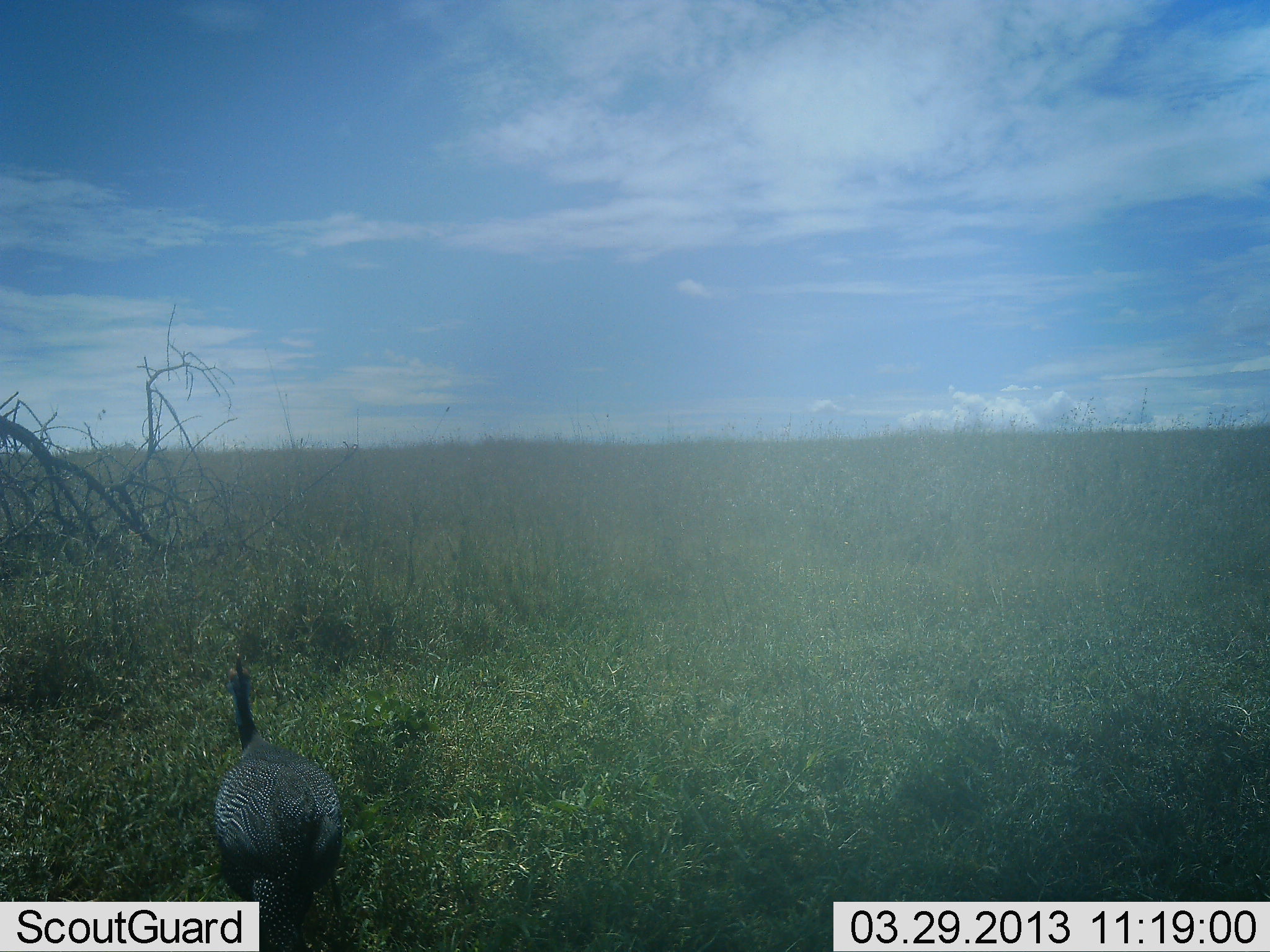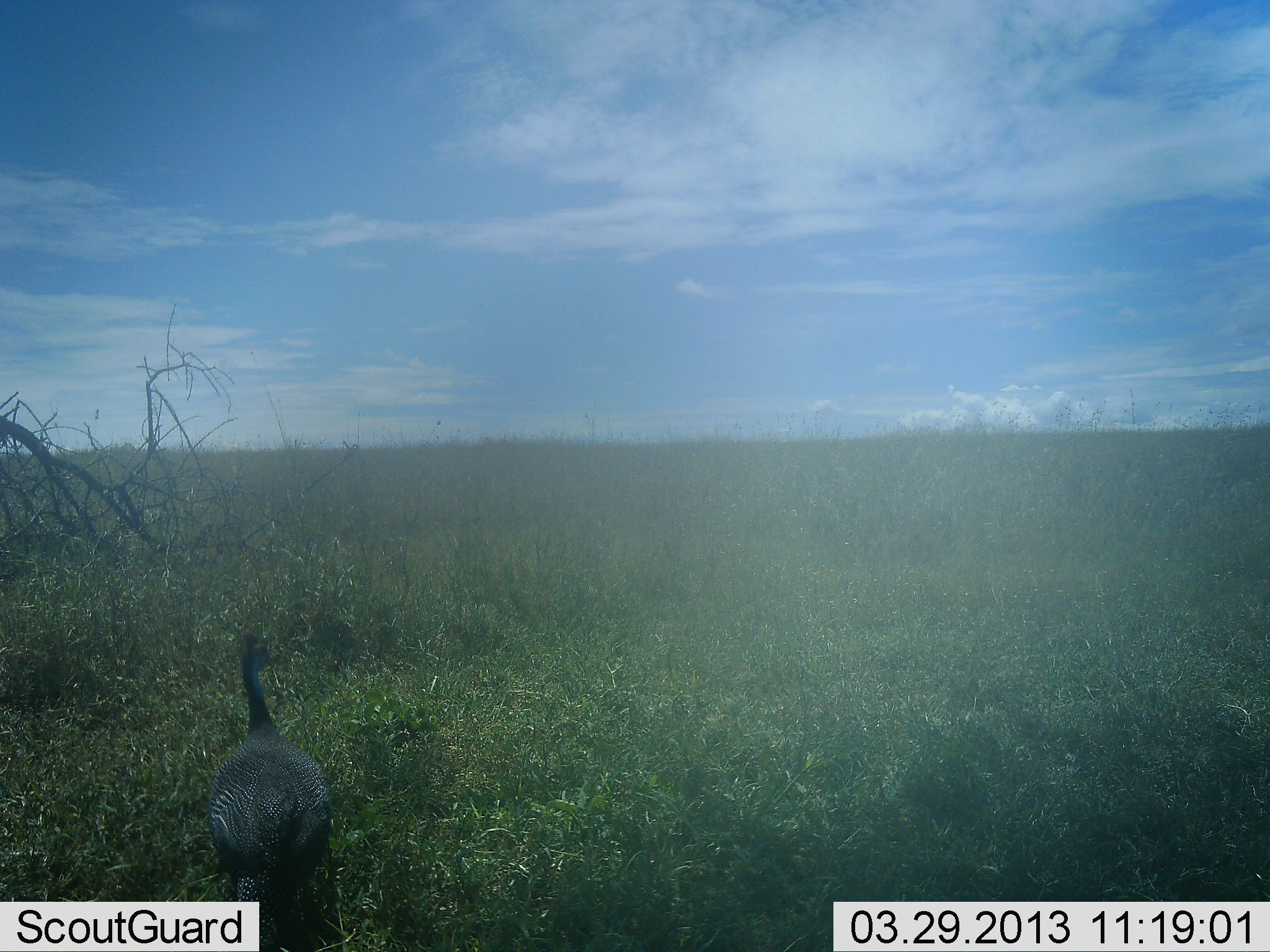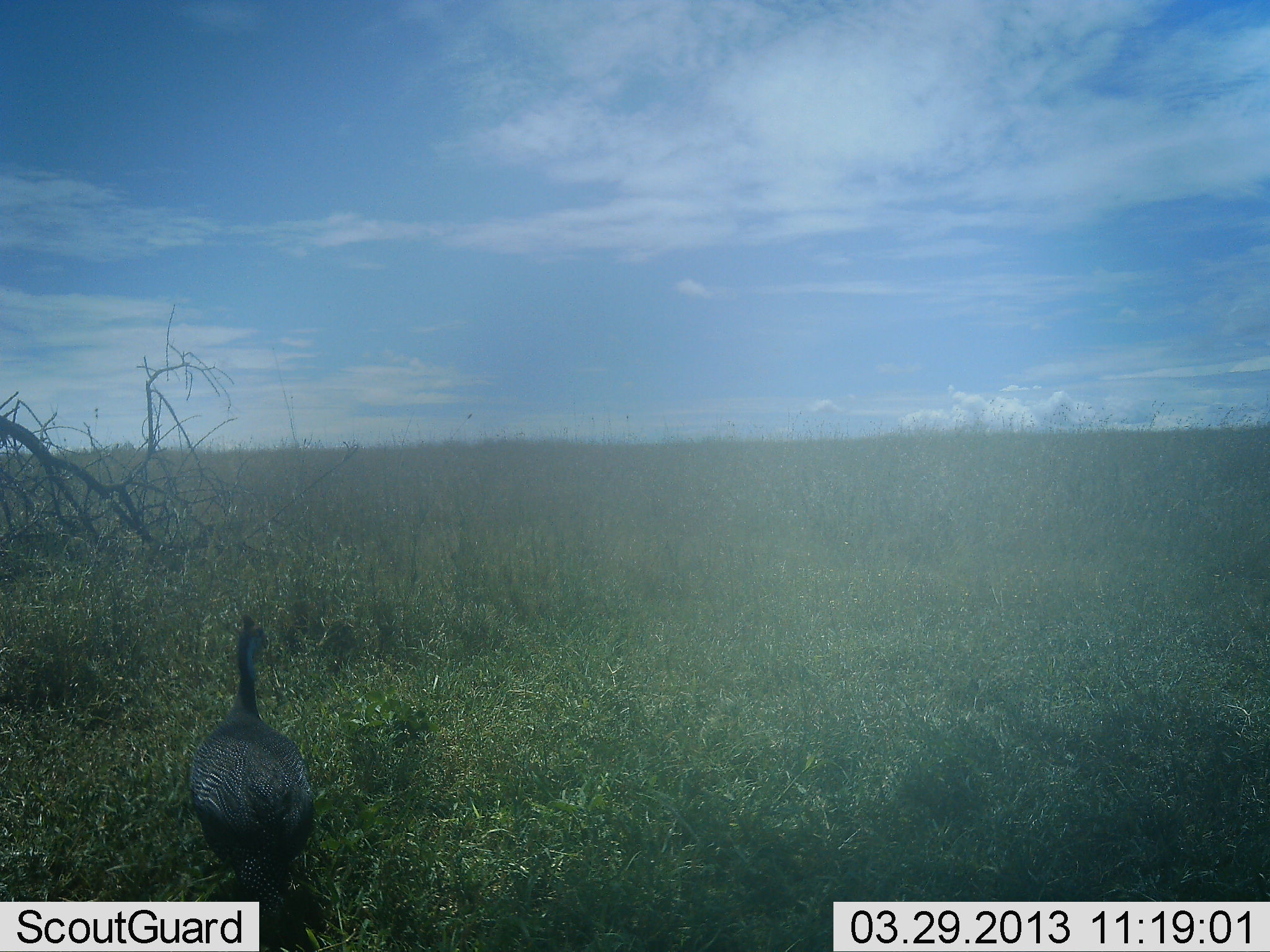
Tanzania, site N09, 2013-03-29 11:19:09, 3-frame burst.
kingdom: Animalia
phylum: Chordata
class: Aves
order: Galliformes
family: Numididae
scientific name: Numididae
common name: guinea fowl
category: guineafowl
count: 1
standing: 36%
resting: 0%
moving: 64%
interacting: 0%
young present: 0%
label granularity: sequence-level